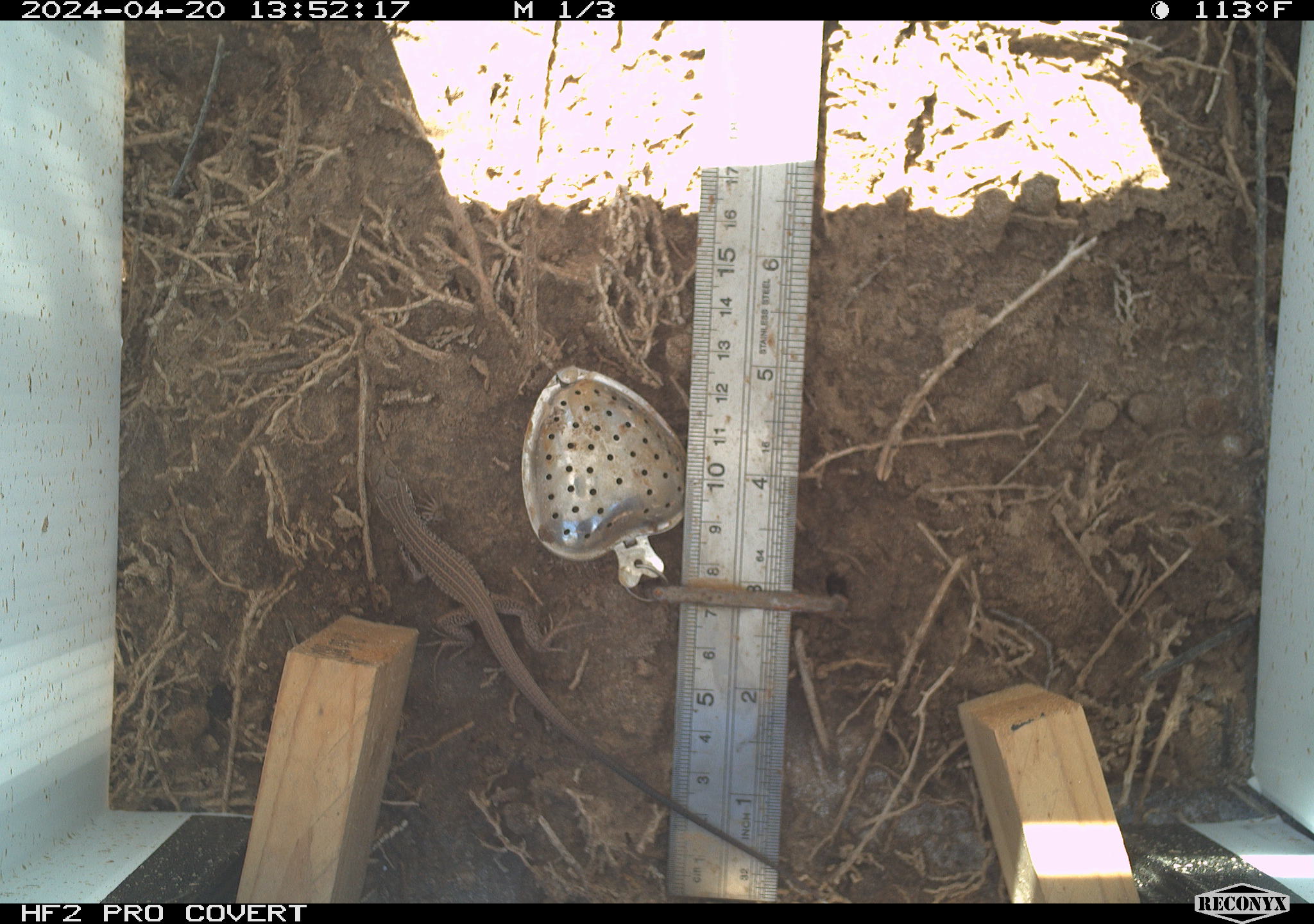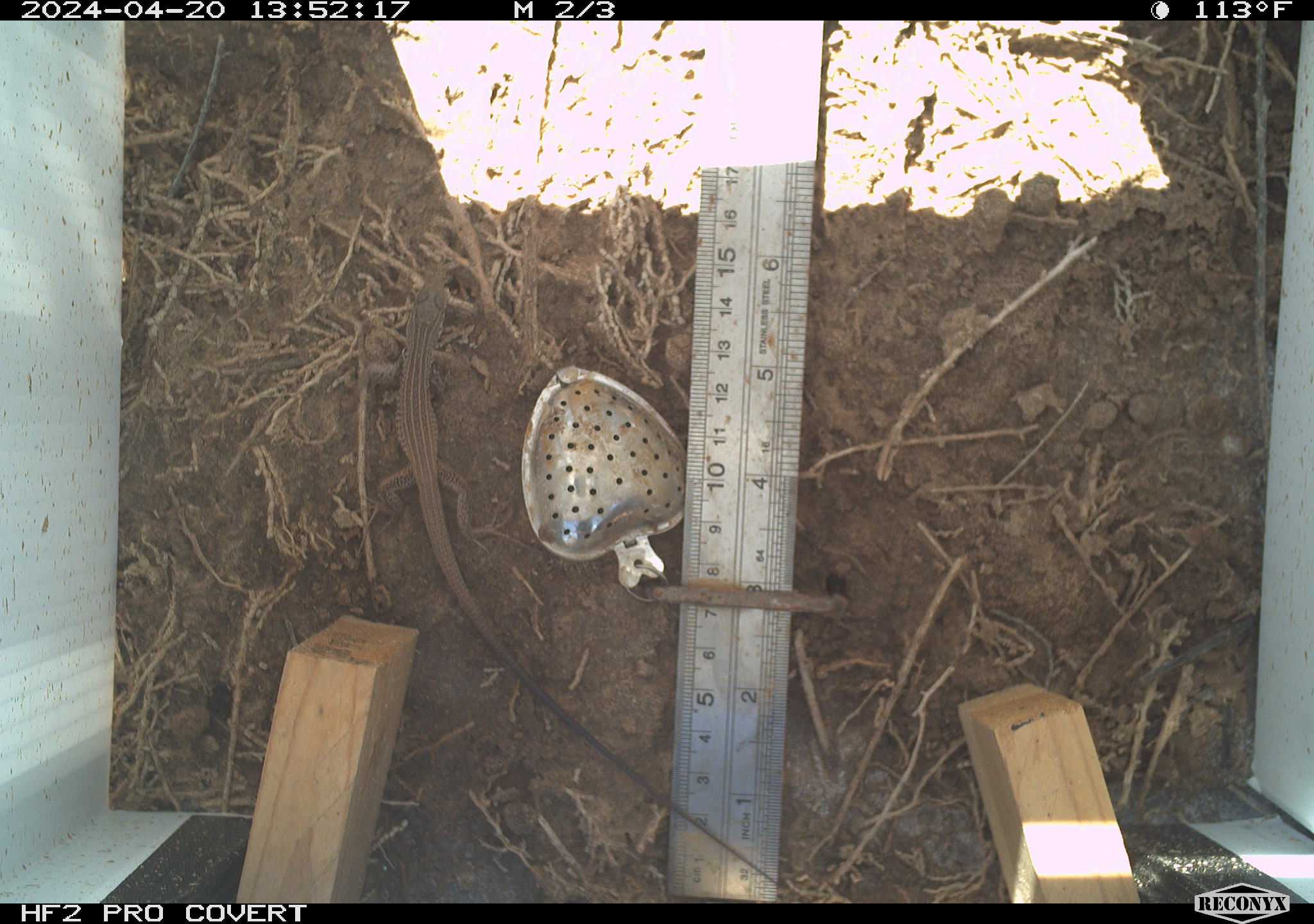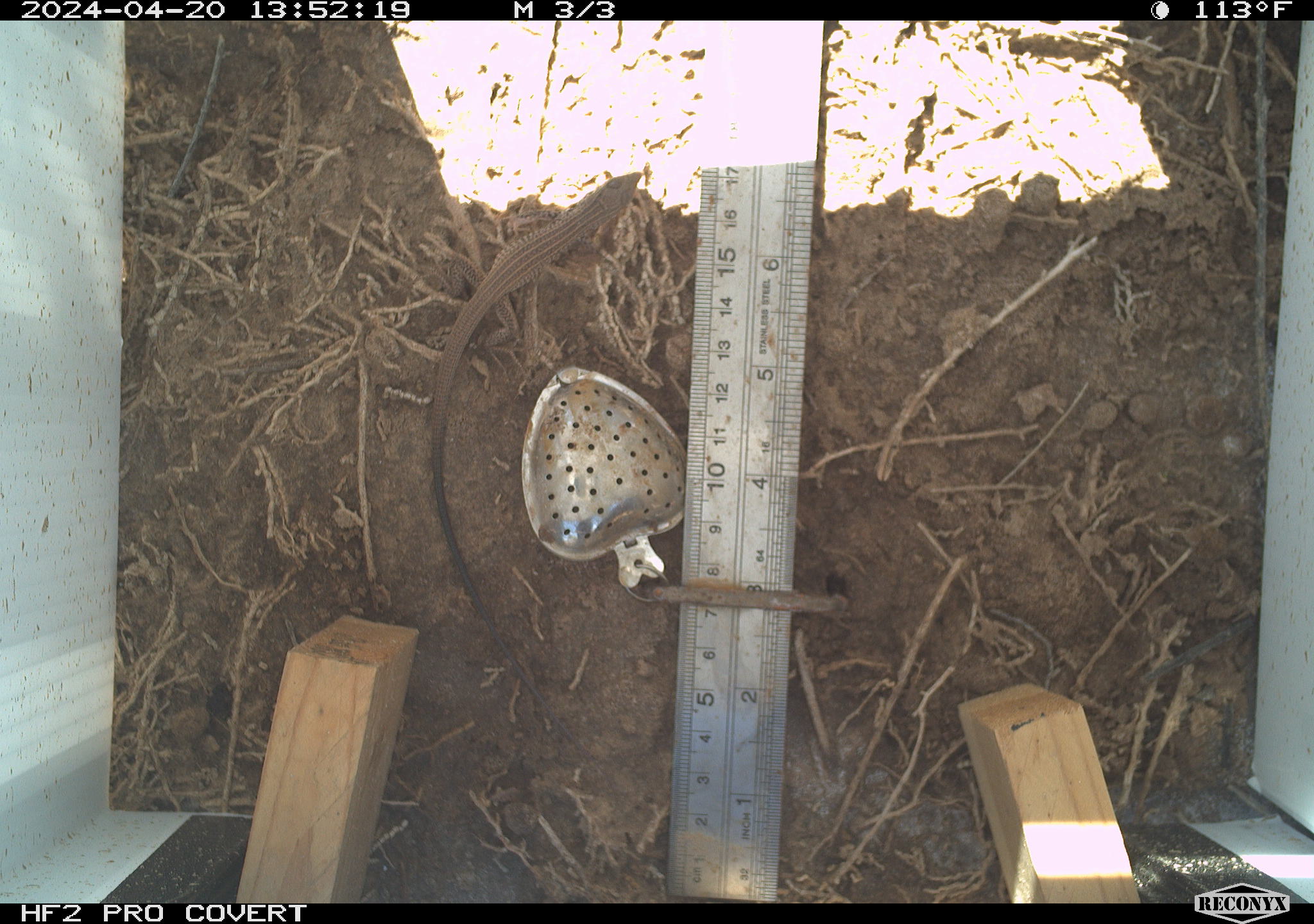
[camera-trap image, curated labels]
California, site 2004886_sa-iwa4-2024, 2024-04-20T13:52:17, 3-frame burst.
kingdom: Animalia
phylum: Chordata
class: Reptilia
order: Squamata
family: Teiidae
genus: Aspidoscelis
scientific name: Aspidoscelis tigris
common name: western whiptail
Western whiptail (Aspidoscelis tigris).